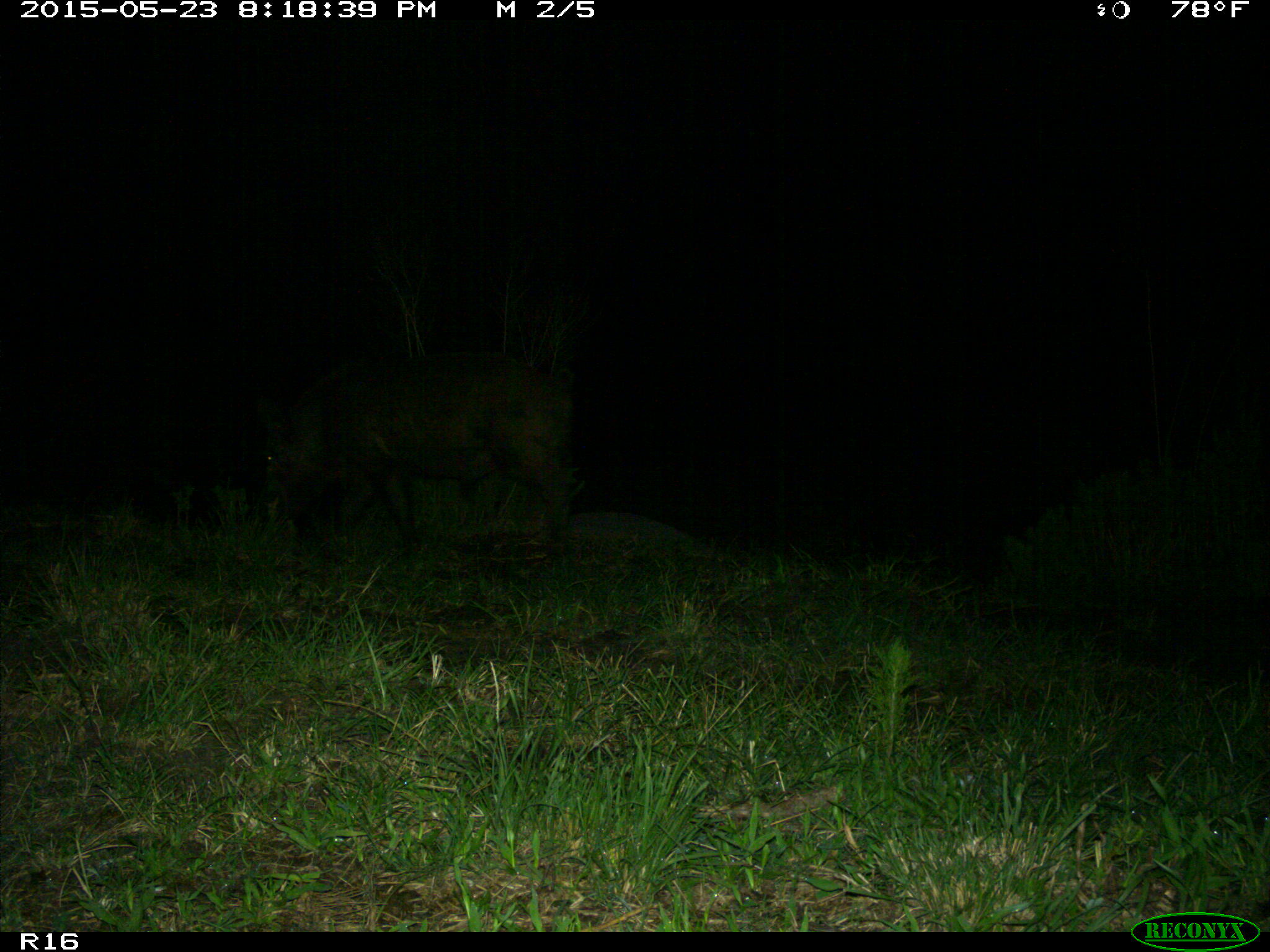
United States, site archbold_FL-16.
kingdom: Animalia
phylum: Chordata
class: Mammalia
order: Artiodactyla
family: Suidae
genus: Sus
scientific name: Sus scrofa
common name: wild boar